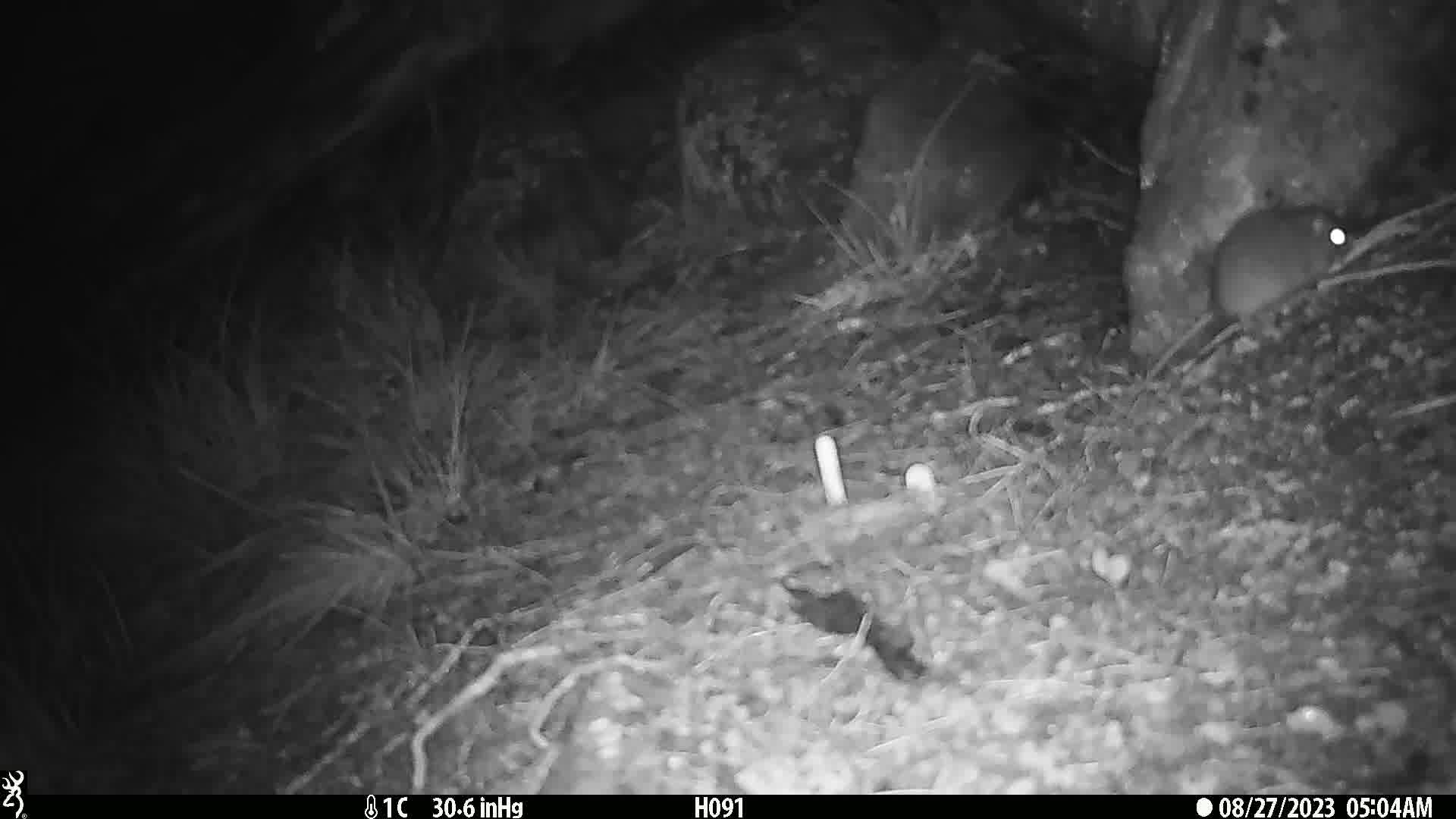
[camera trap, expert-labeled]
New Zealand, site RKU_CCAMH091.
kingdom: Animalia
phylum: Chordata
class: Mammalia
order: Rodentia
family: Muridae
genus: Rattus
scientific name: Rattus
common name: rat